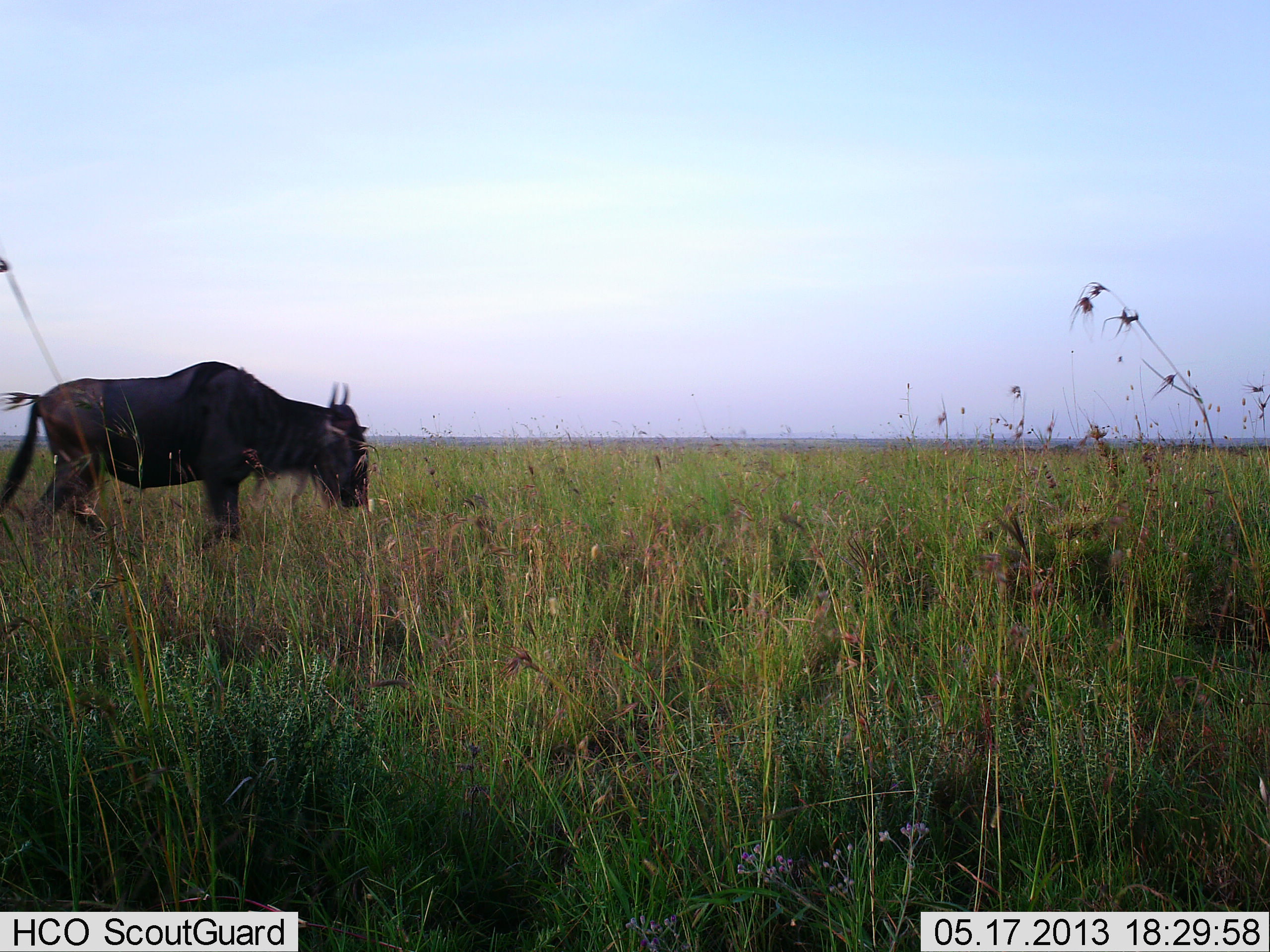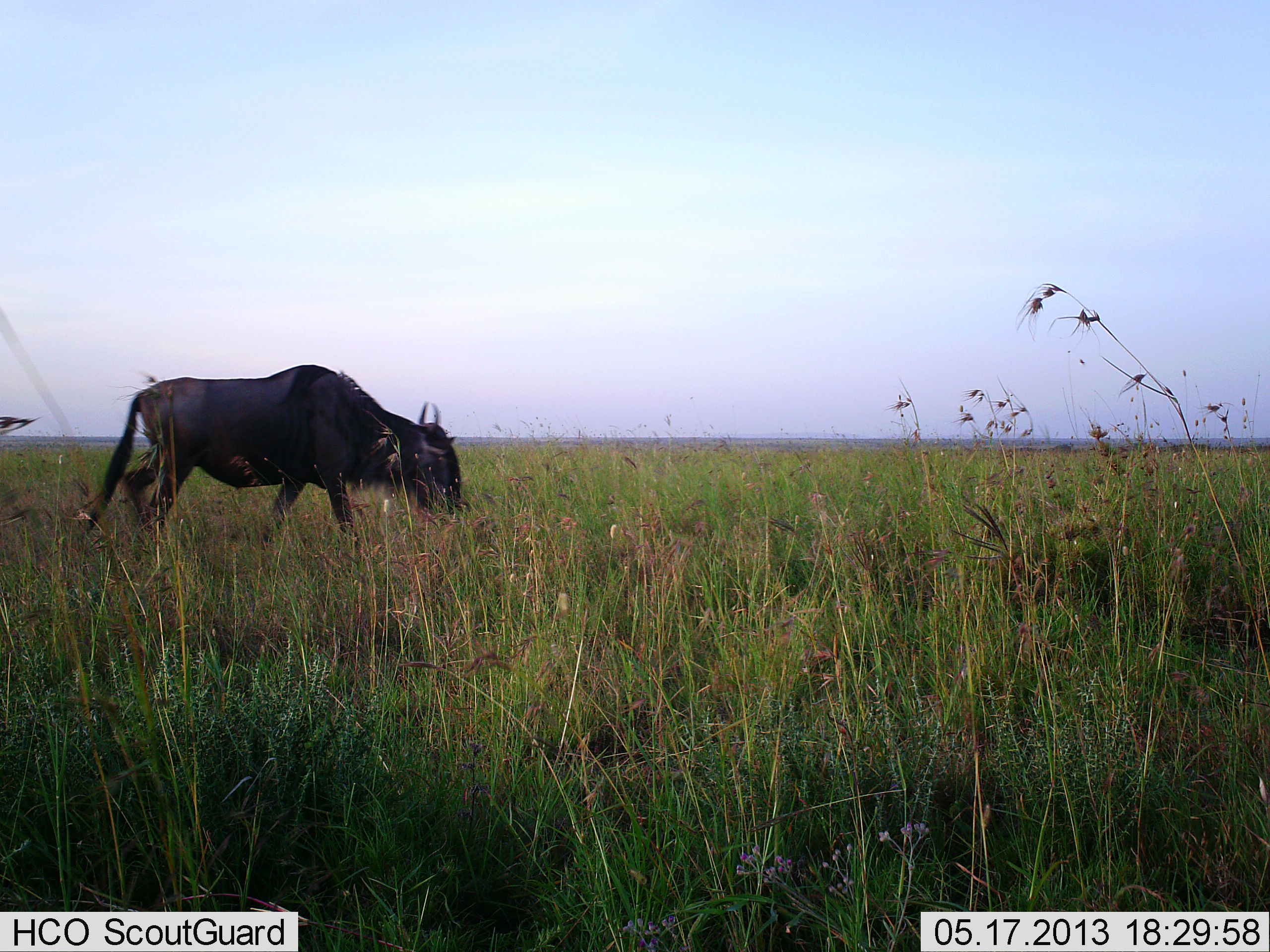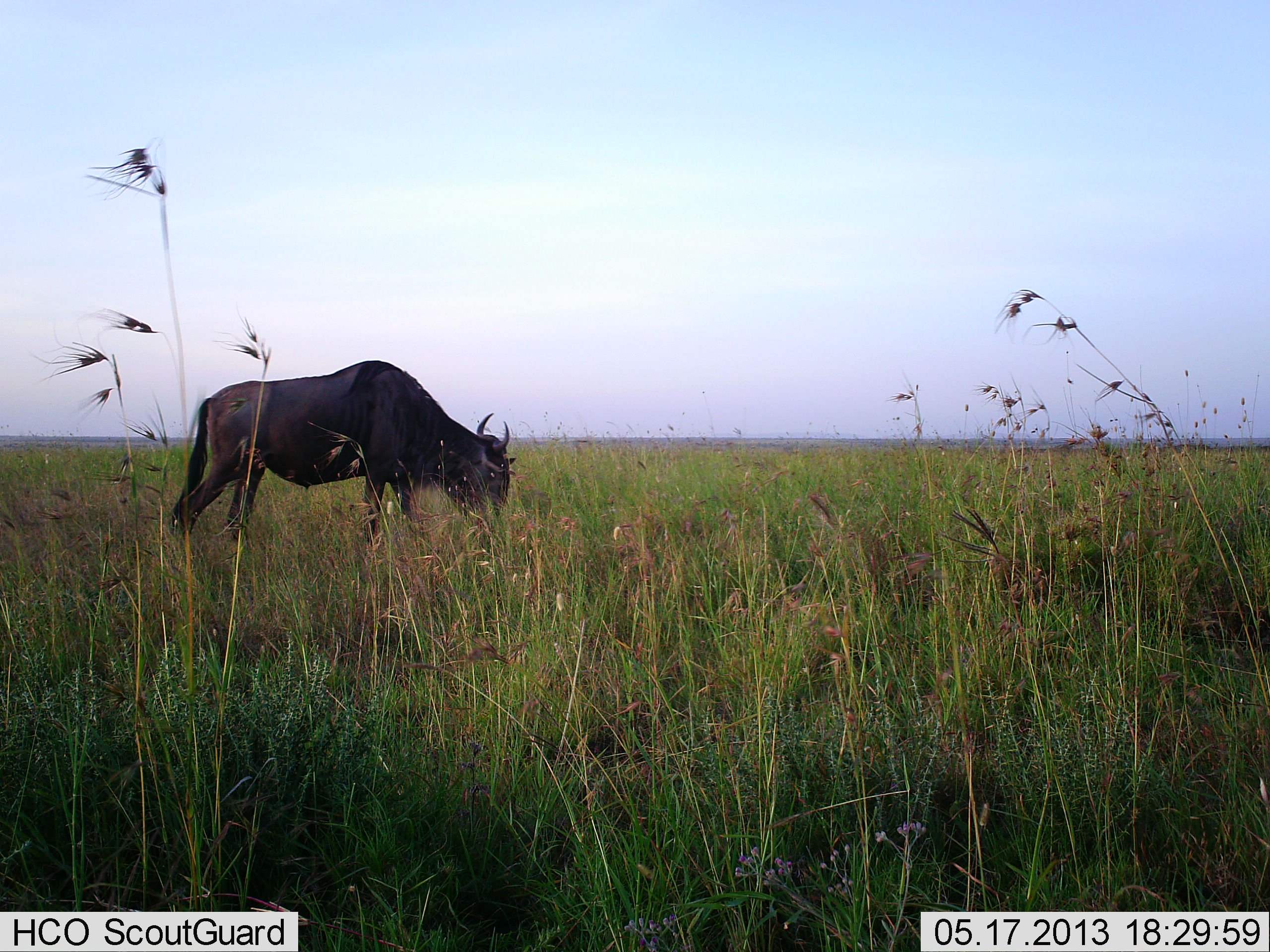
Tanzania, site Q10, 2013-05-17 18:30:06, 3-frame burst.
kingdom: Animalia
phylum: Chordata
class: Mammalia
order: Artiodactyla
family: Bovidae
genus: Connochaetes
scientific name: Connochaetes taurinus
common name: blue wildebeest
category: wildebeest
Wildebeest (blue wildebeest) (Connochaetes taurinus), count 1. Behavior (volunteer vote fractions): standing 0%, resting 0%, moving 90%, interacting 0%. Young present (vote fraction): 0%. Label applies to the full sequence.